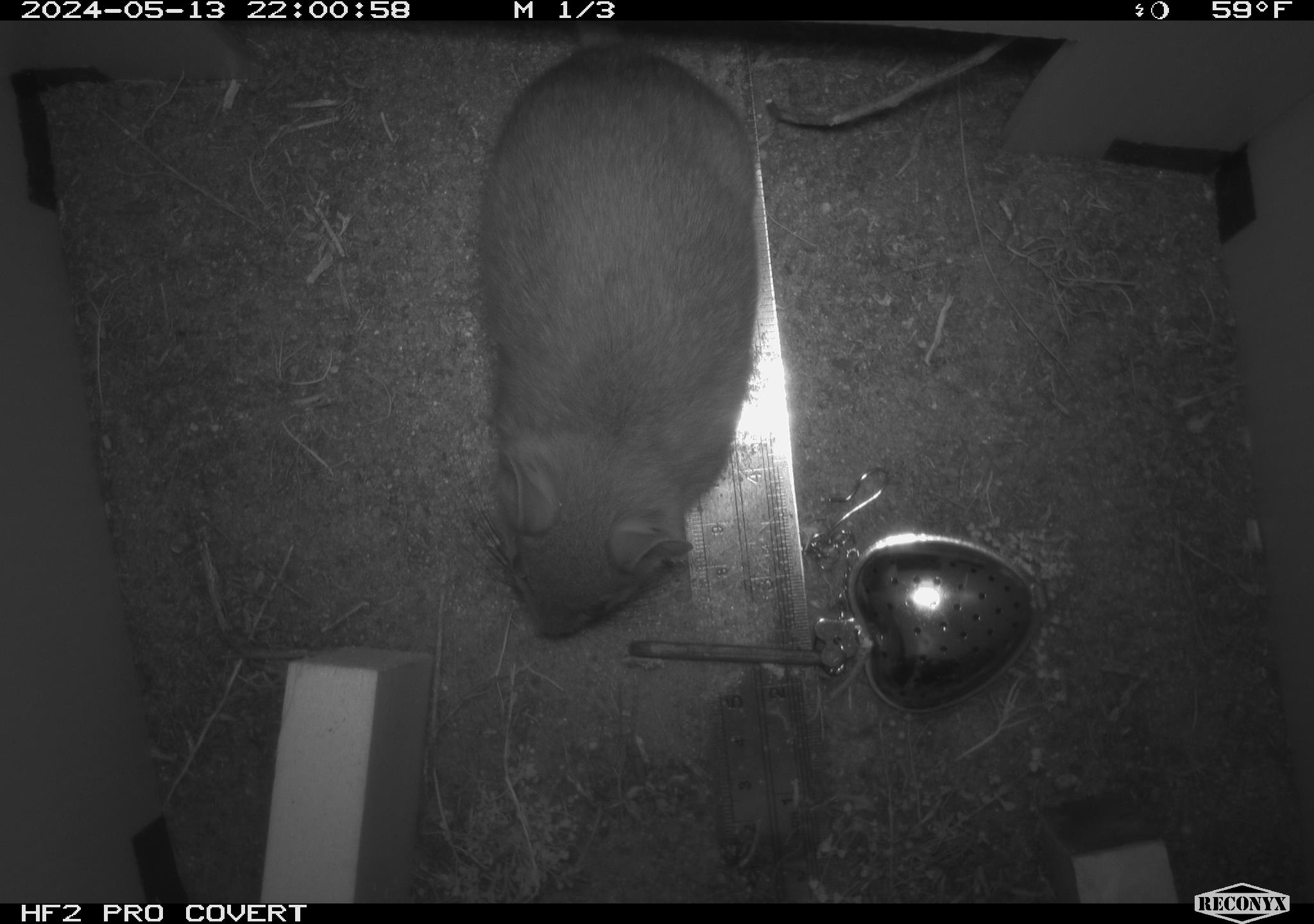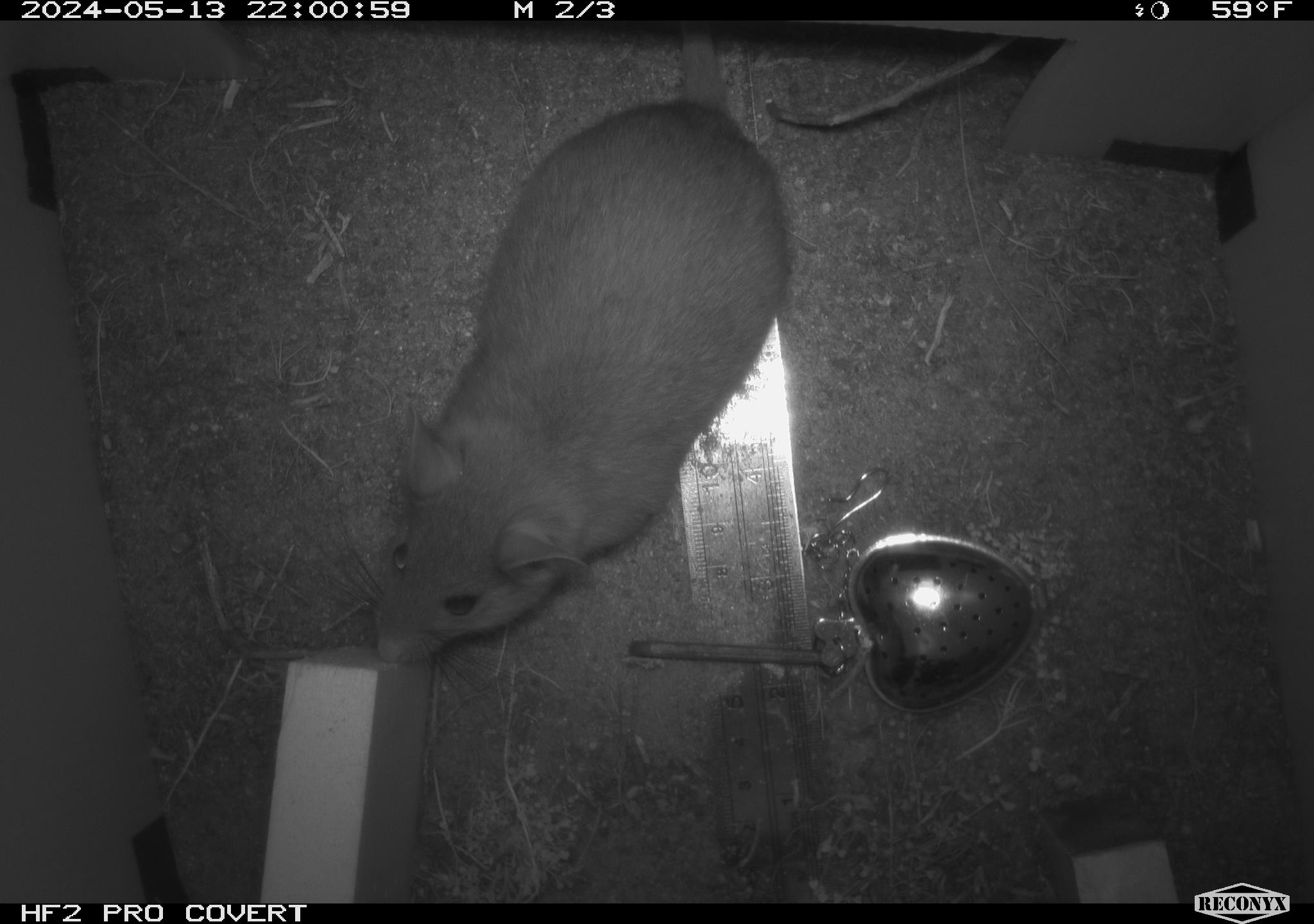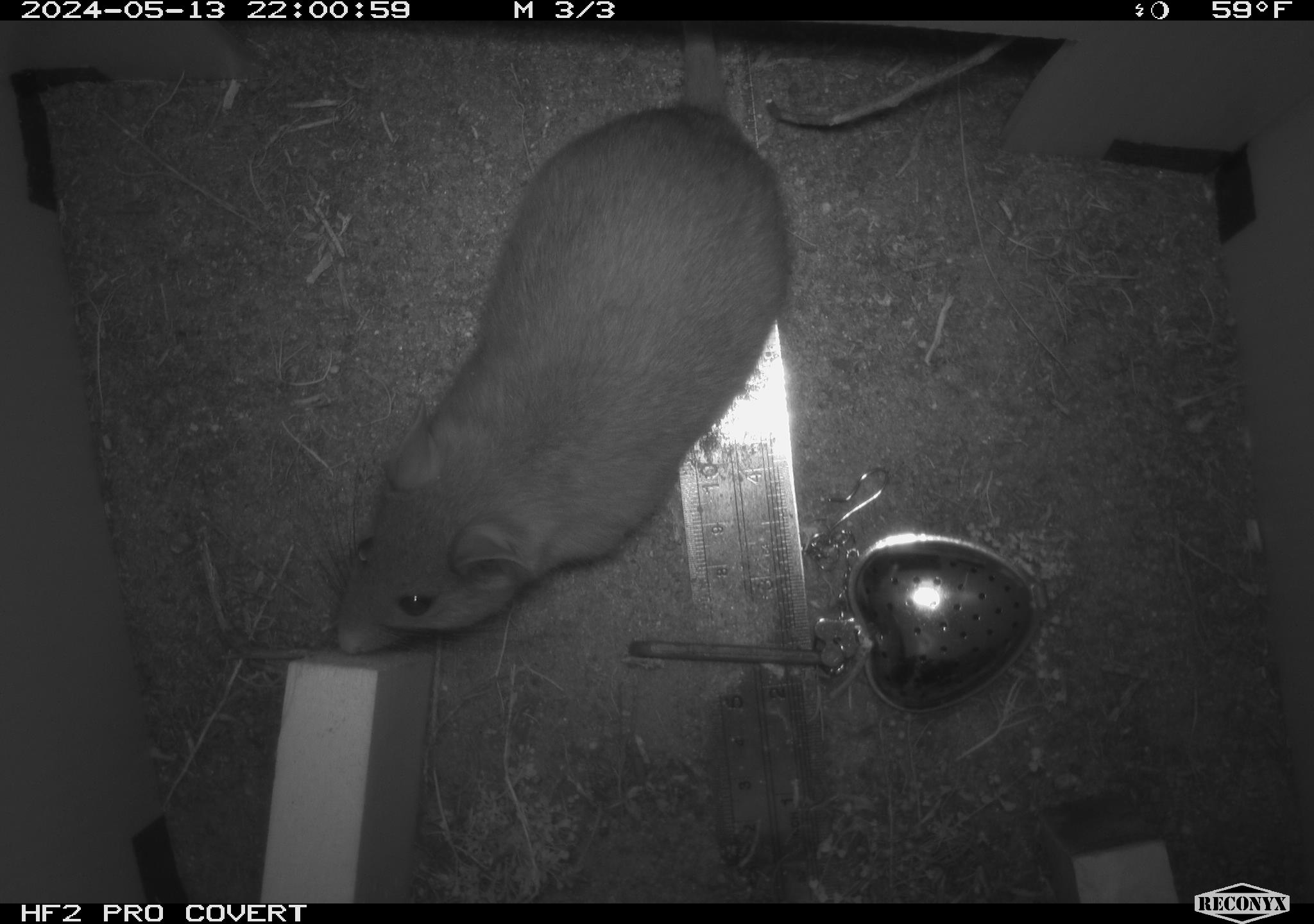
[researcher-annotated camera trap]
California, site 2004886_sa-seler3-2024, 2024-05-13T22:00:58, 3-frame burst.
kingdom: Animalia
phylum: Chordata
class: Mammalia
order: Rodentia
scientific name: Rodentia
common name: woodrat or rat or mouse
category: woodrat or rat or mouse species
Woodrat or rat or mouse species (woodrat or rat or mouse) (Rodentia).